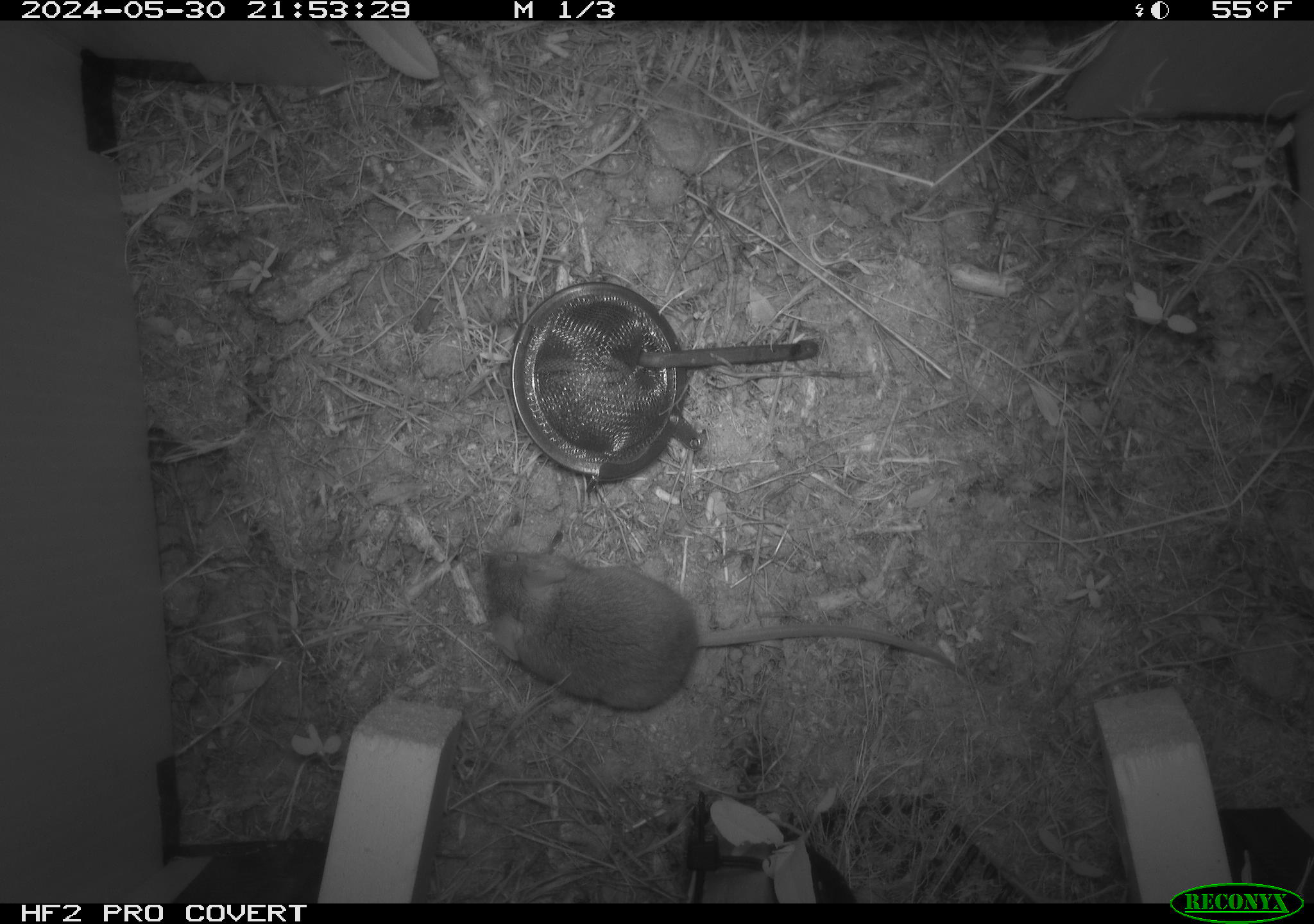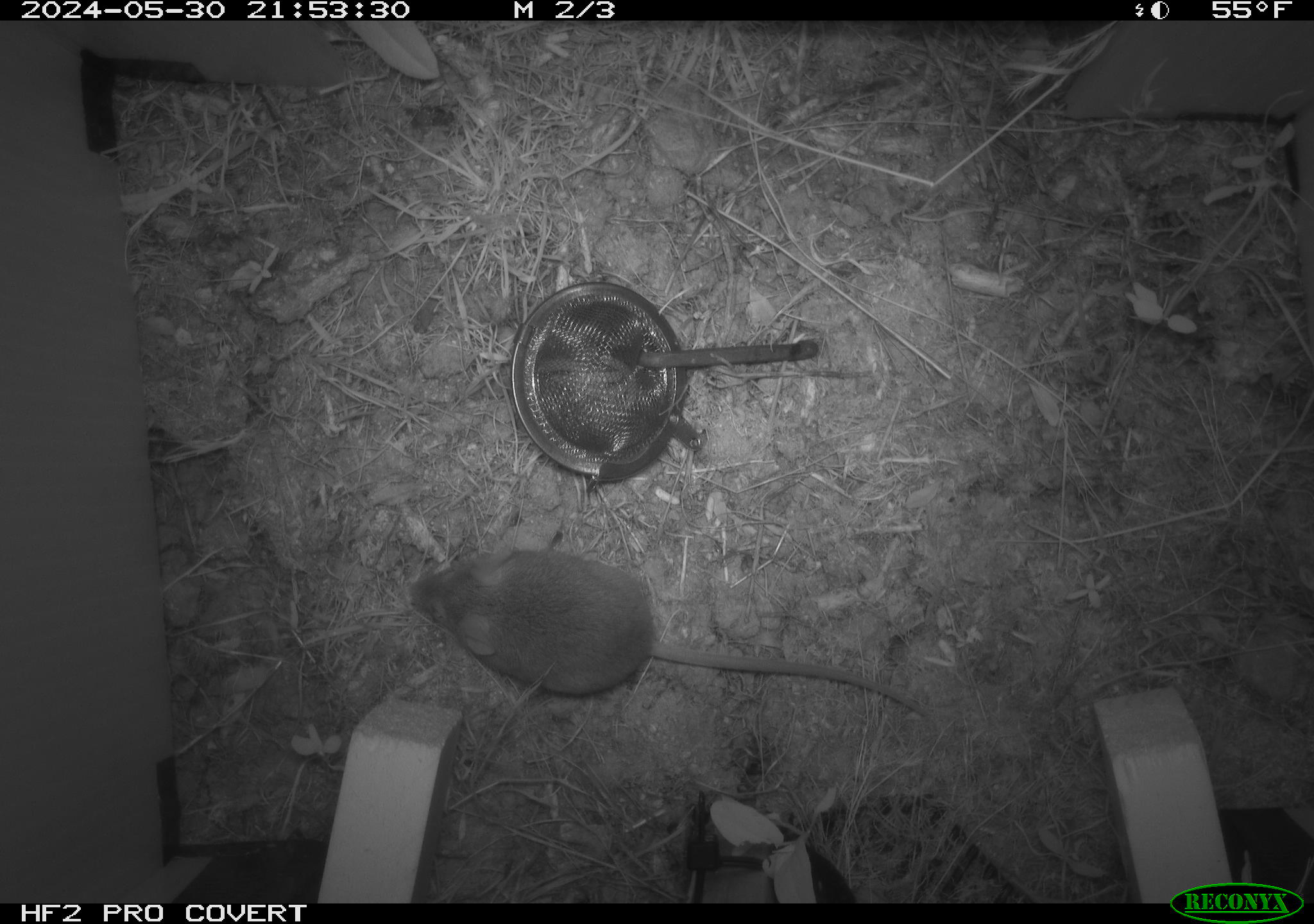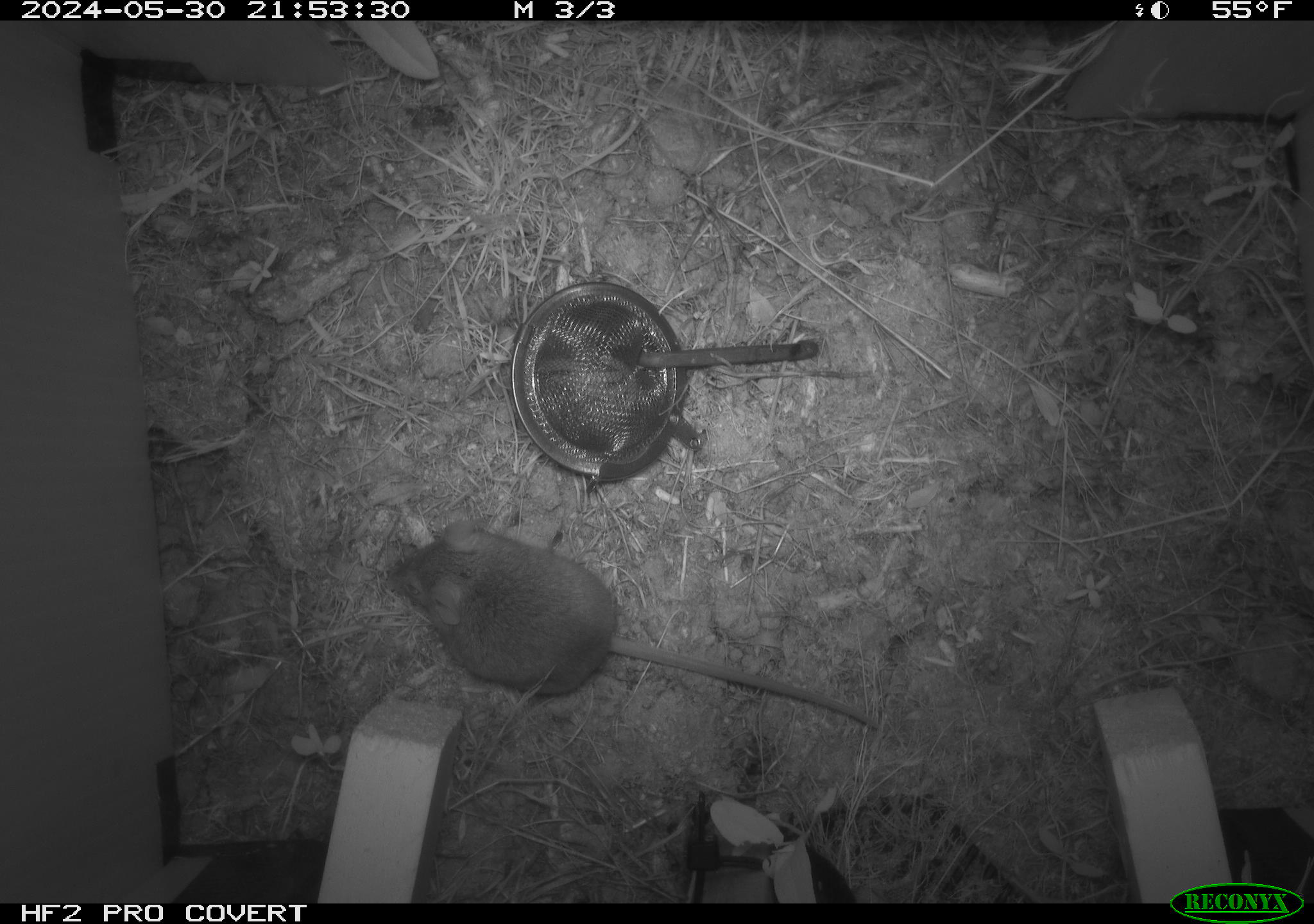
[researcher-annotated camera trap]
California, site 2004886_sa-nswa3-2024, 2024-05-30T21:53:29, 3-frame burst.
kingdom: Animalia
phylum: Chordata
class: Mammalia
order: Rodentia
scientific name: Rodentia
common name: rodent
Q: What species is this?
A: Rodent (Rodentia).